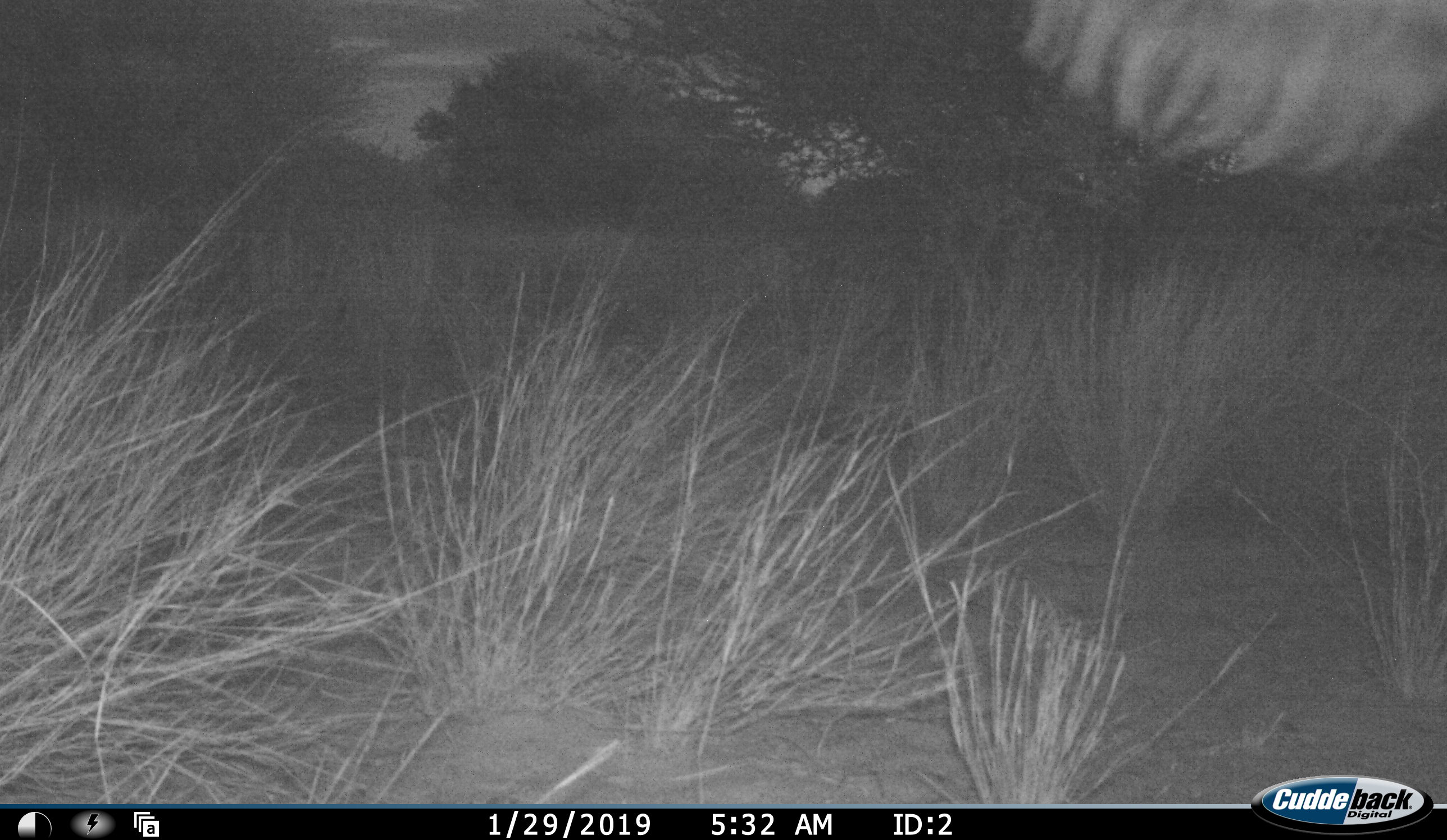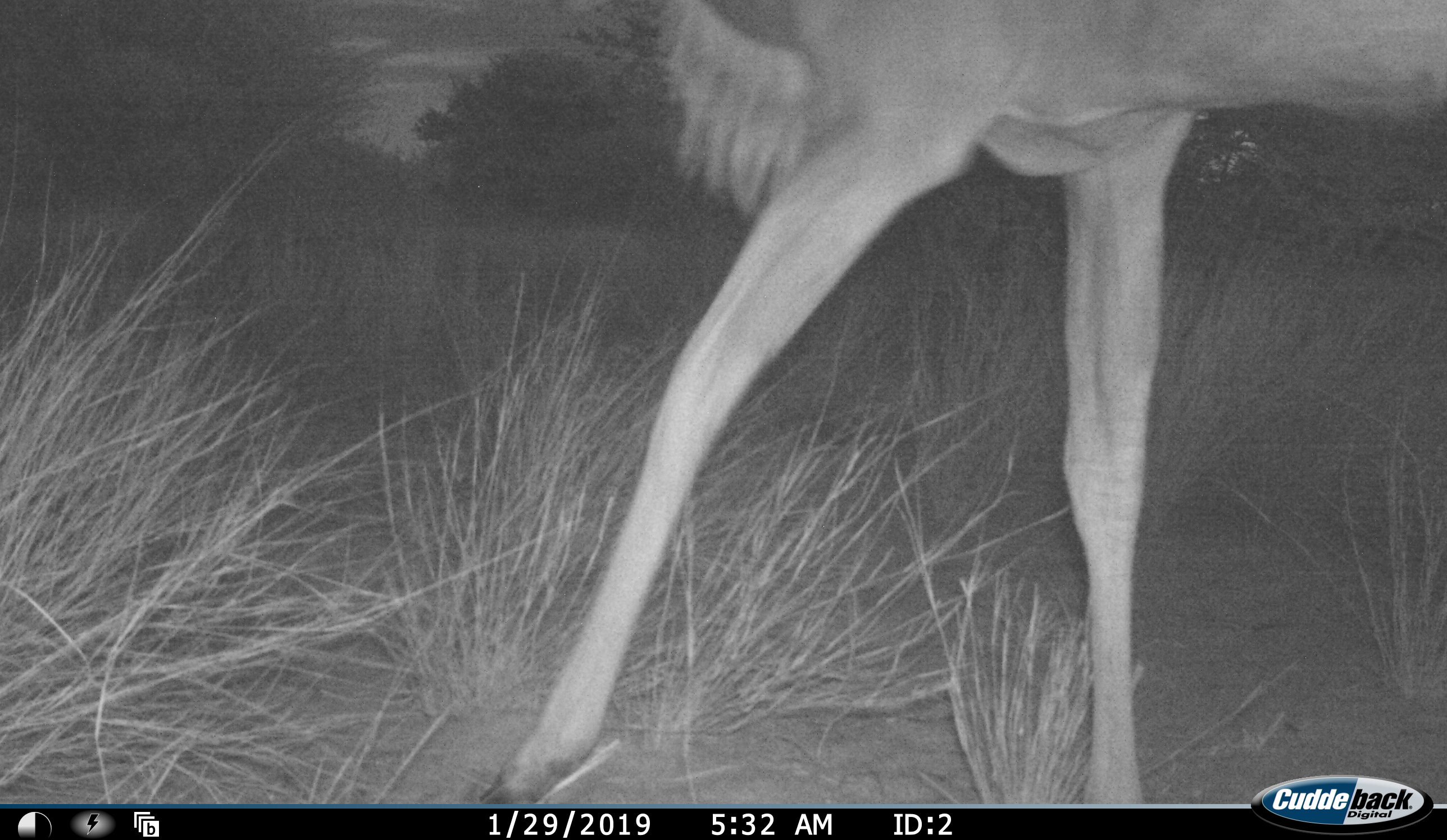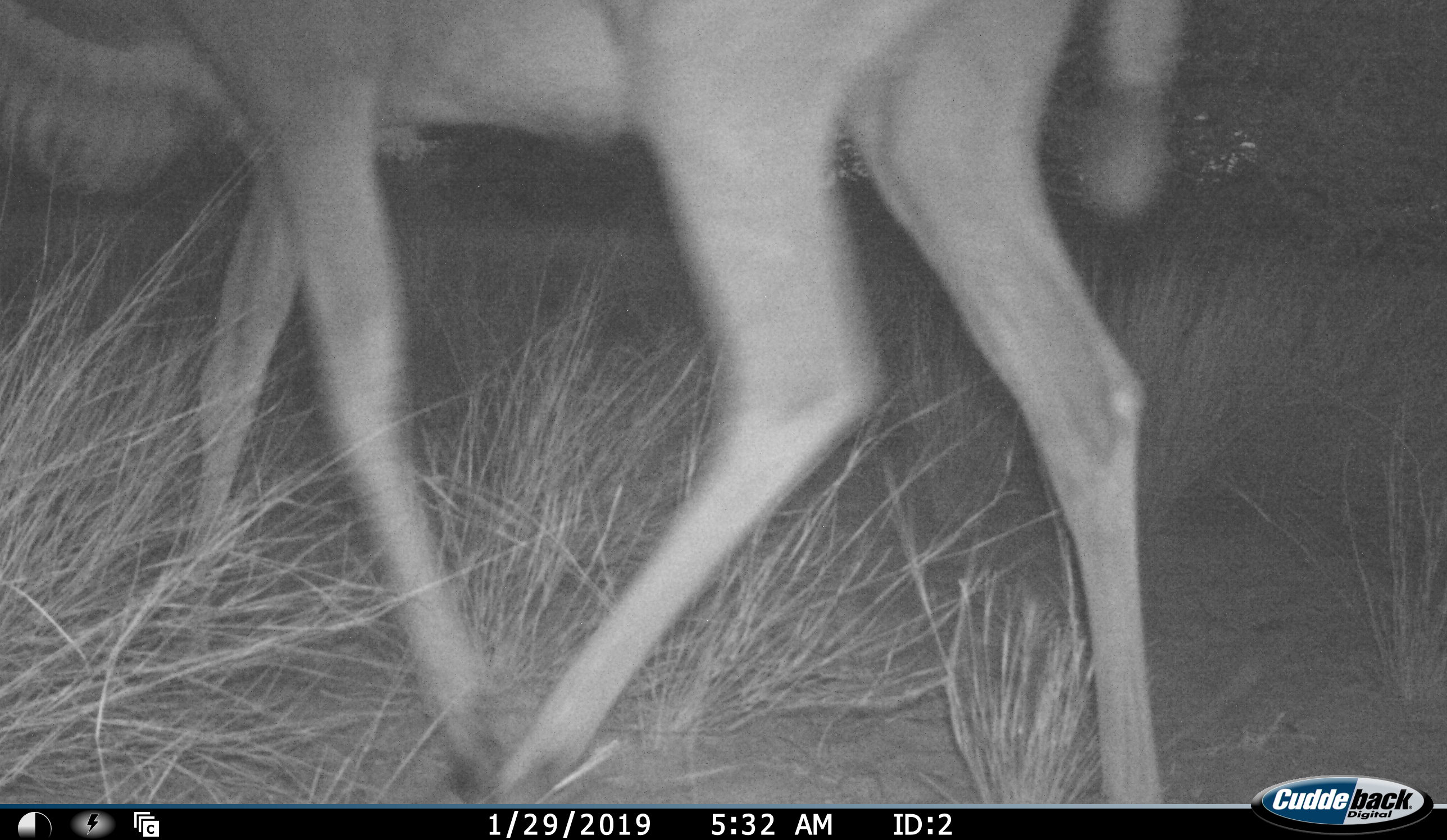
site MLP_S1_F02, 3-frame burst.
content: unidentified animal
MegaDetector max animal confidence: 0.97